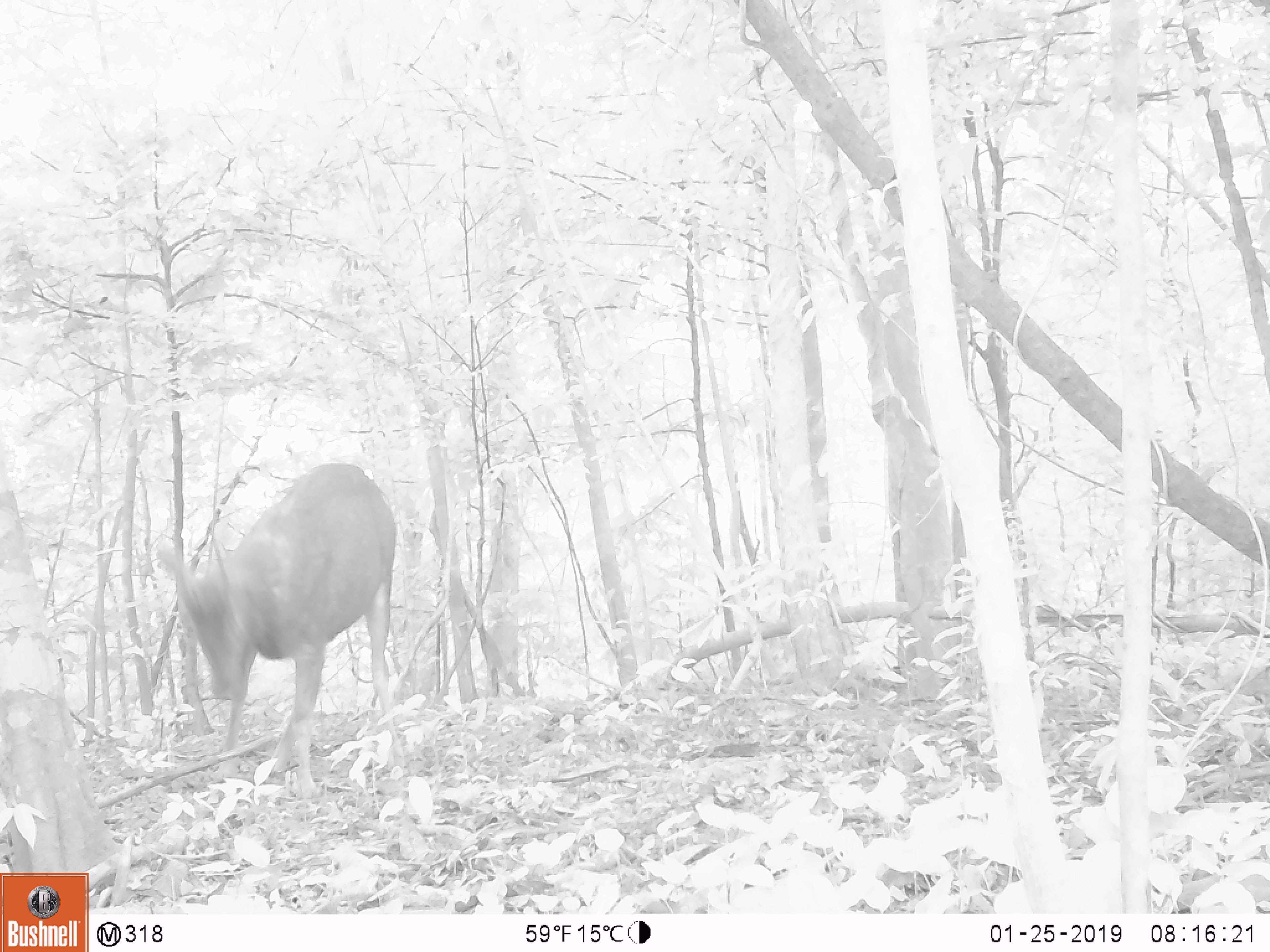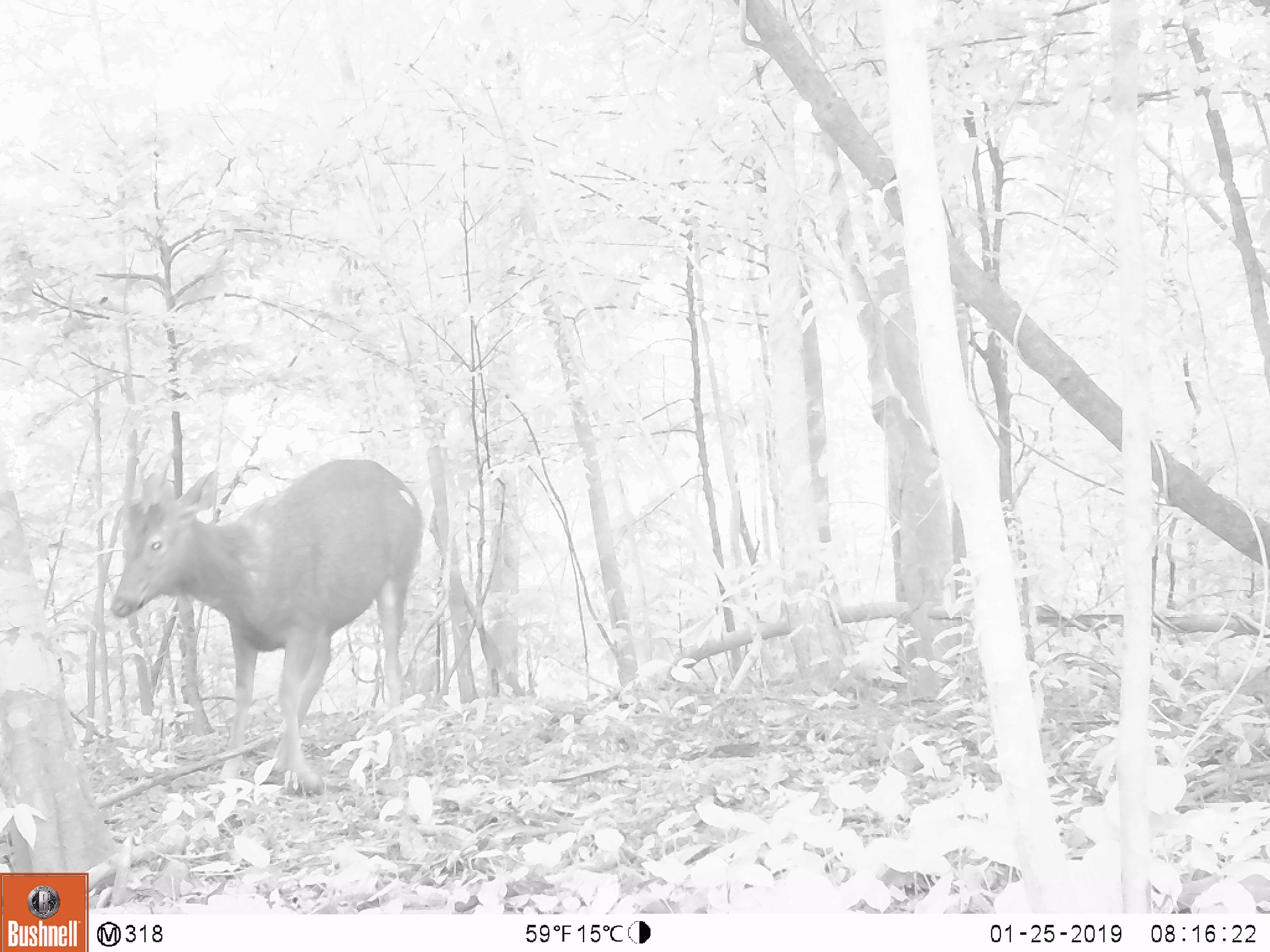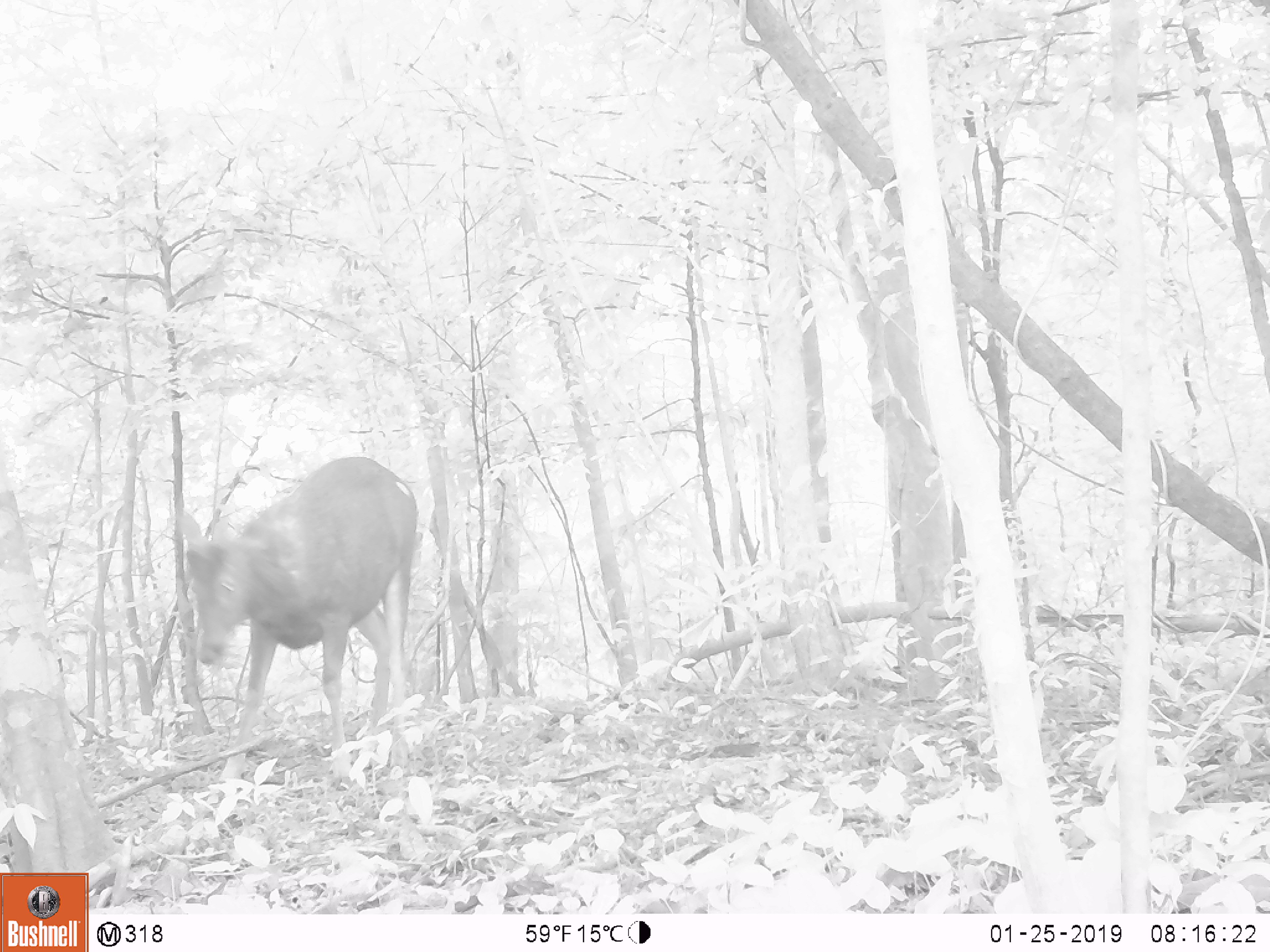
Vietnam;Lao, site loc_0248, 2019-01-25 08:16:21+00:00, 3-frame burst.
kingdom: Animalia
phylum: Chordata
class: Mammalia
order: Artiodactyla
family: Cervidae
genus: Rusa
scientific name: Rusa unicolor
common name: sambar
Sambar (Rusa unicolor). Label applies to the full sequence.